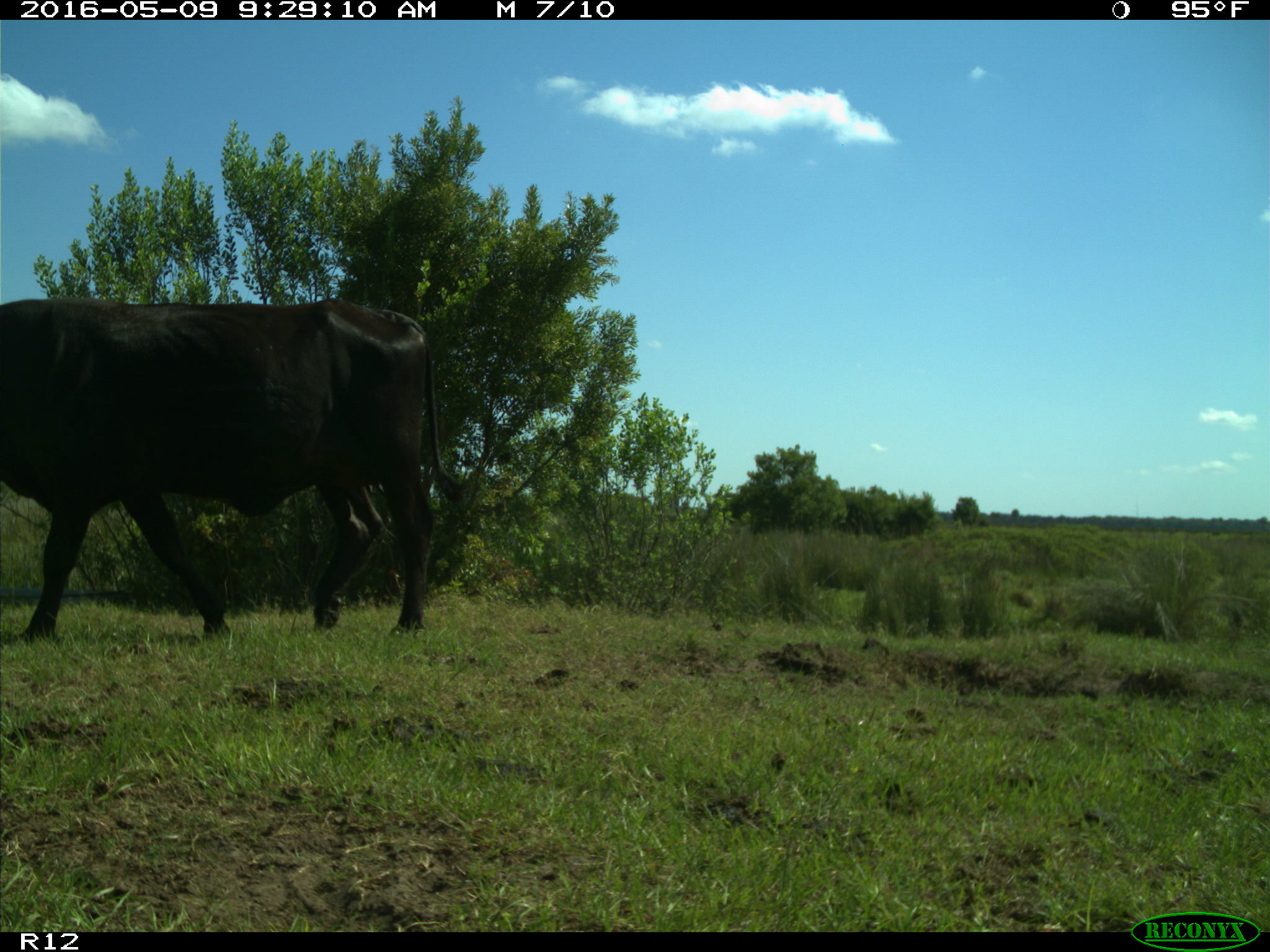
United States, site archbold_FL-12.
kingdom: Animalia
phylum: Chordata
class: Mammalia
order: Artiodactyla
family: Bovidae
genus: Bos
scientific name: Bos taurus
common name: domestic cow